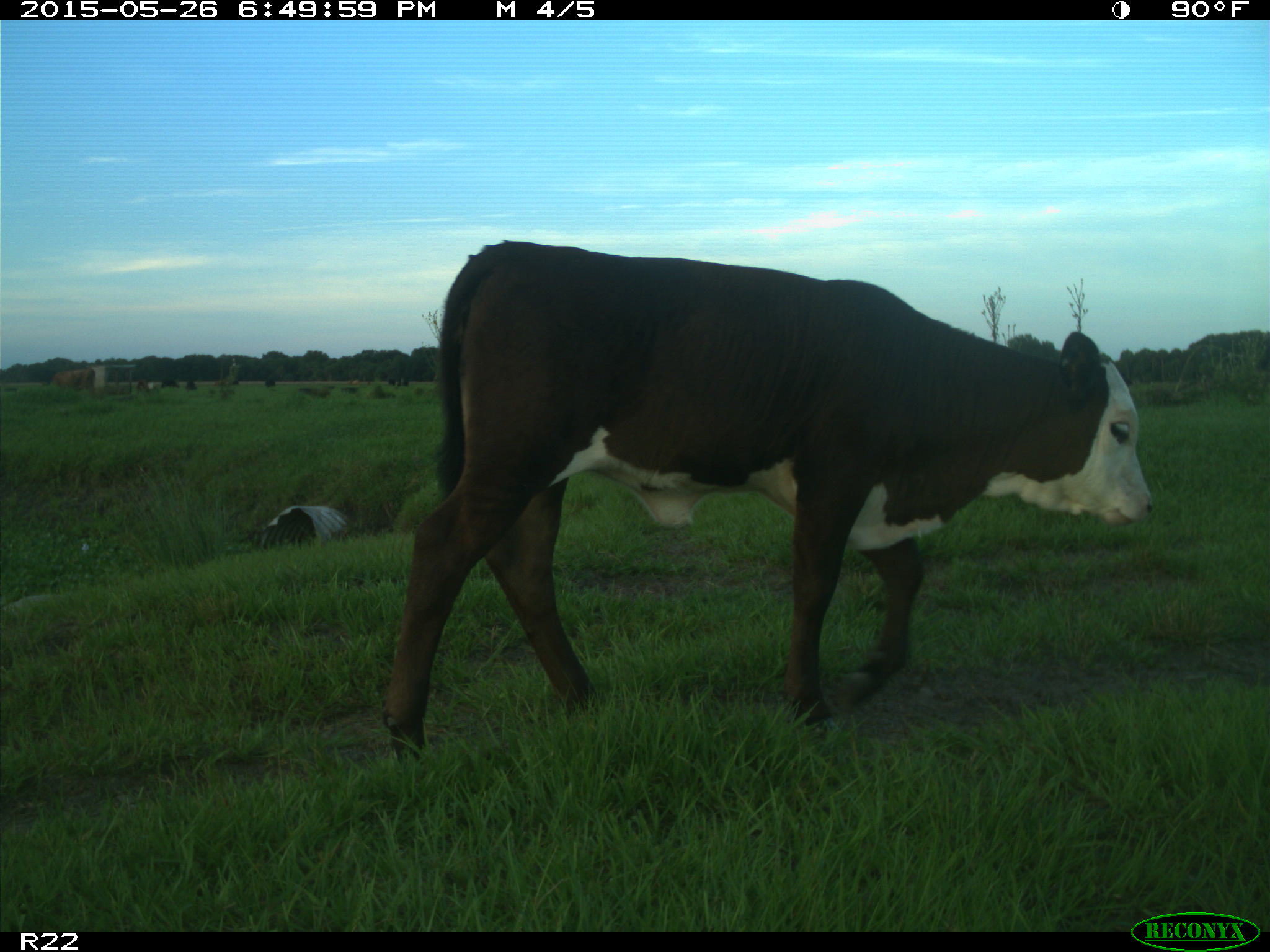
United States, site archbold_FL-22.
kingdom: Animalia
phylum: Chordata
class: Mammalia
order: Artiodactyla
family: Bovidae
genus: Bos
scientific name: Bos taurus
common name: domestic cow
Bos taurus (domestic cow).